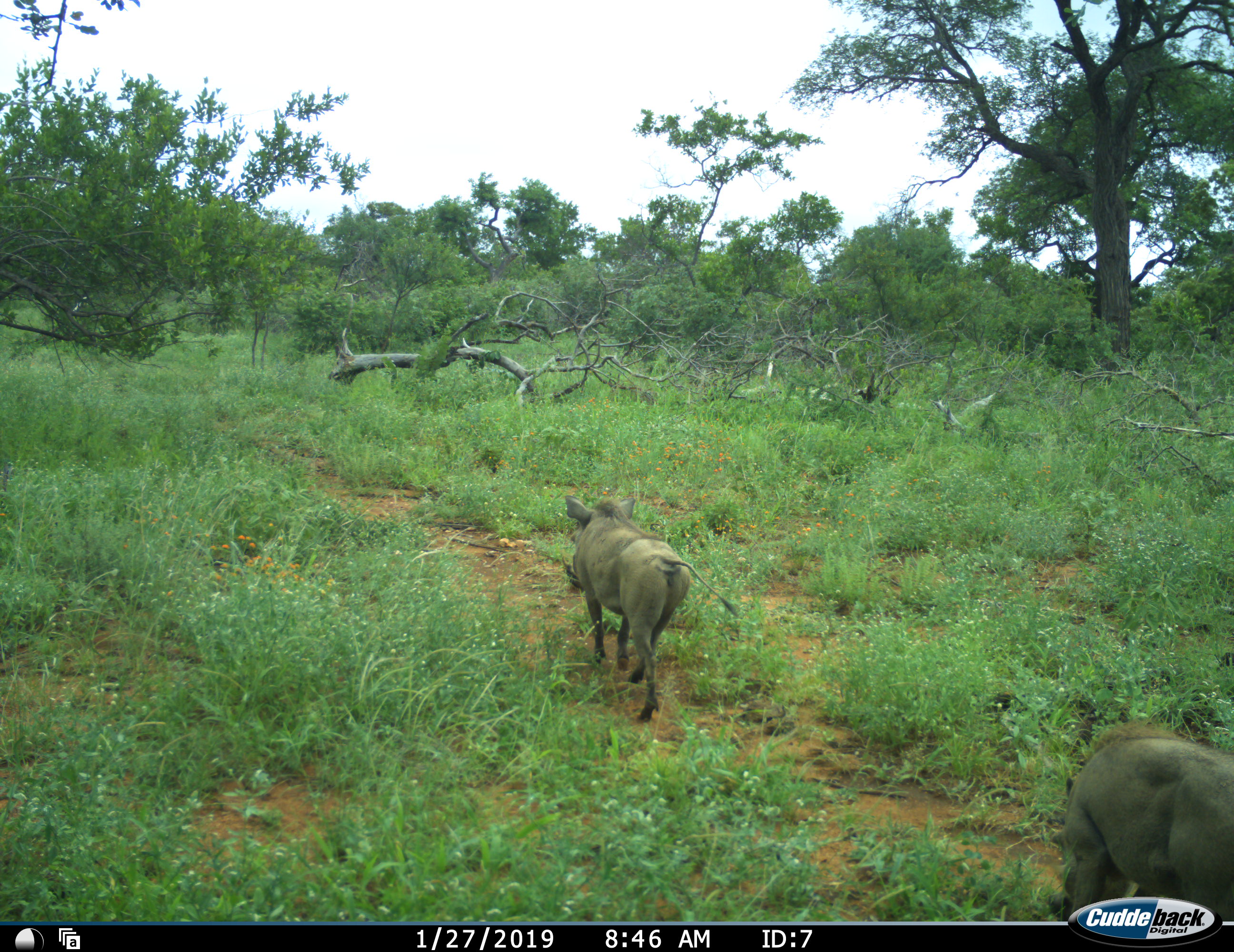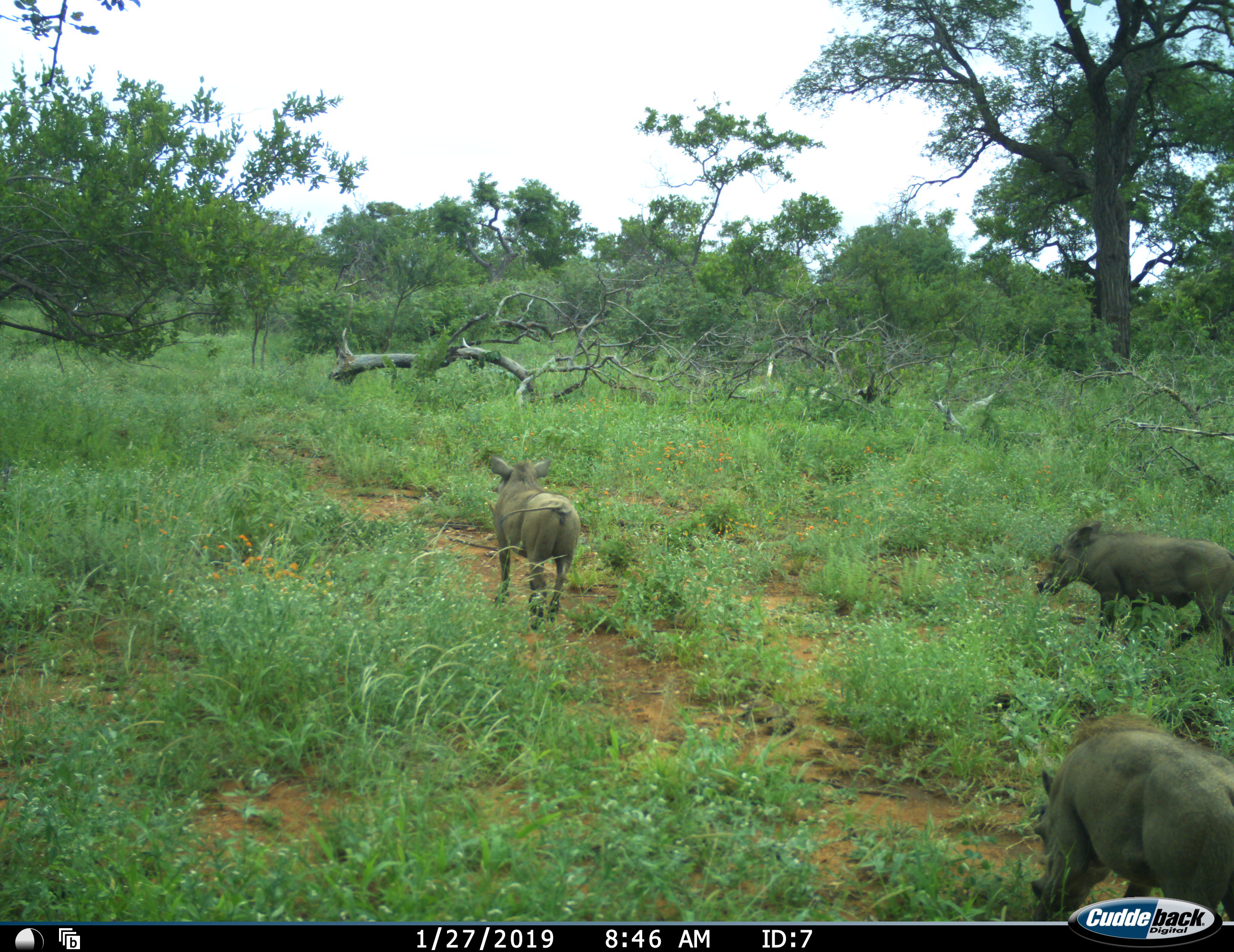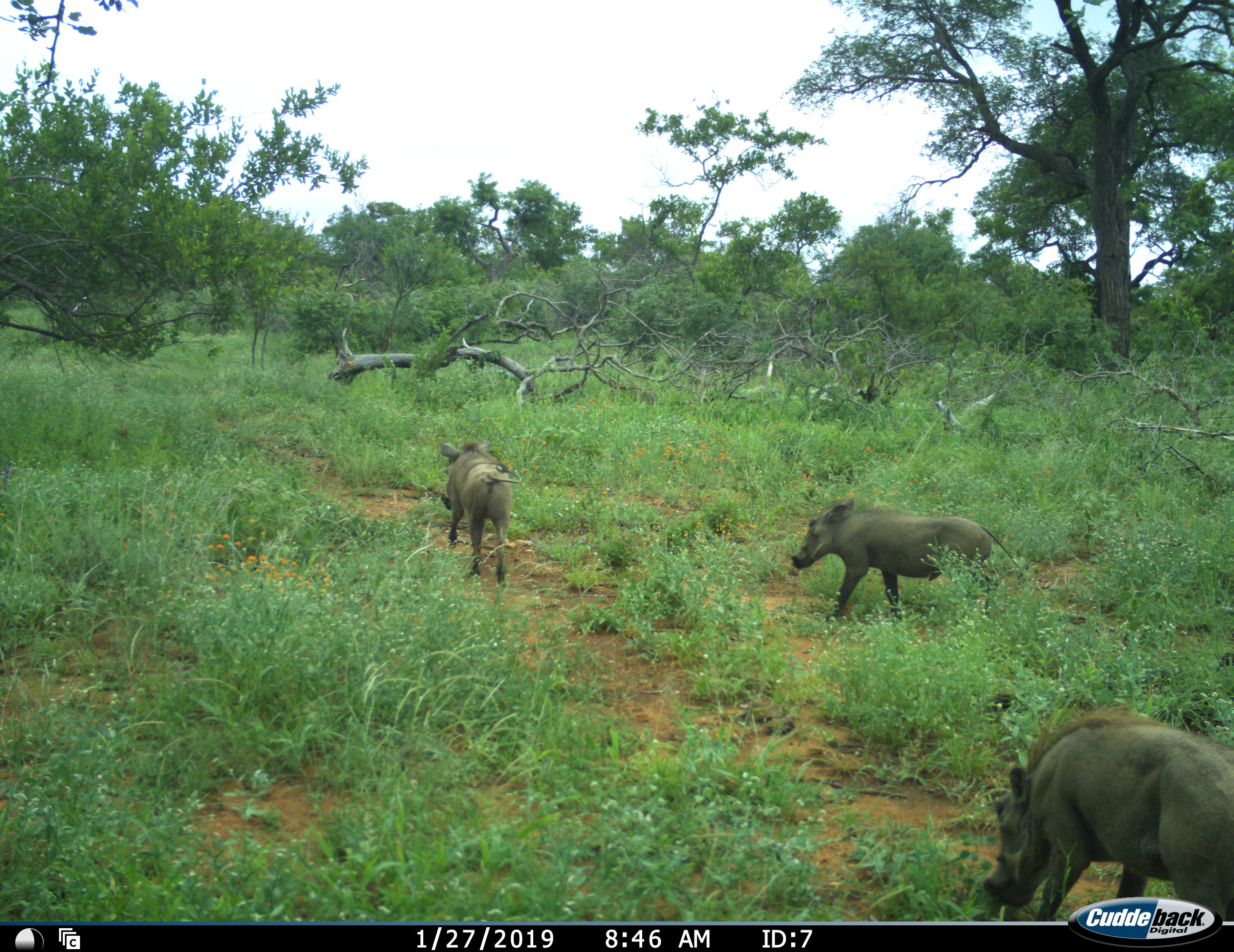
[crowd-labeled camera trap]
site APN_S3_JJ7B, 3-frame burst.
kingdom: Animalia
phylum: Chordata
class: Mammalia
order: Artiodactyla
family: Suidae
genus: Phacochoerus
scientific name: Phacochoerus africanus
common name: warthog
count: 3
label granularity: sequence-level